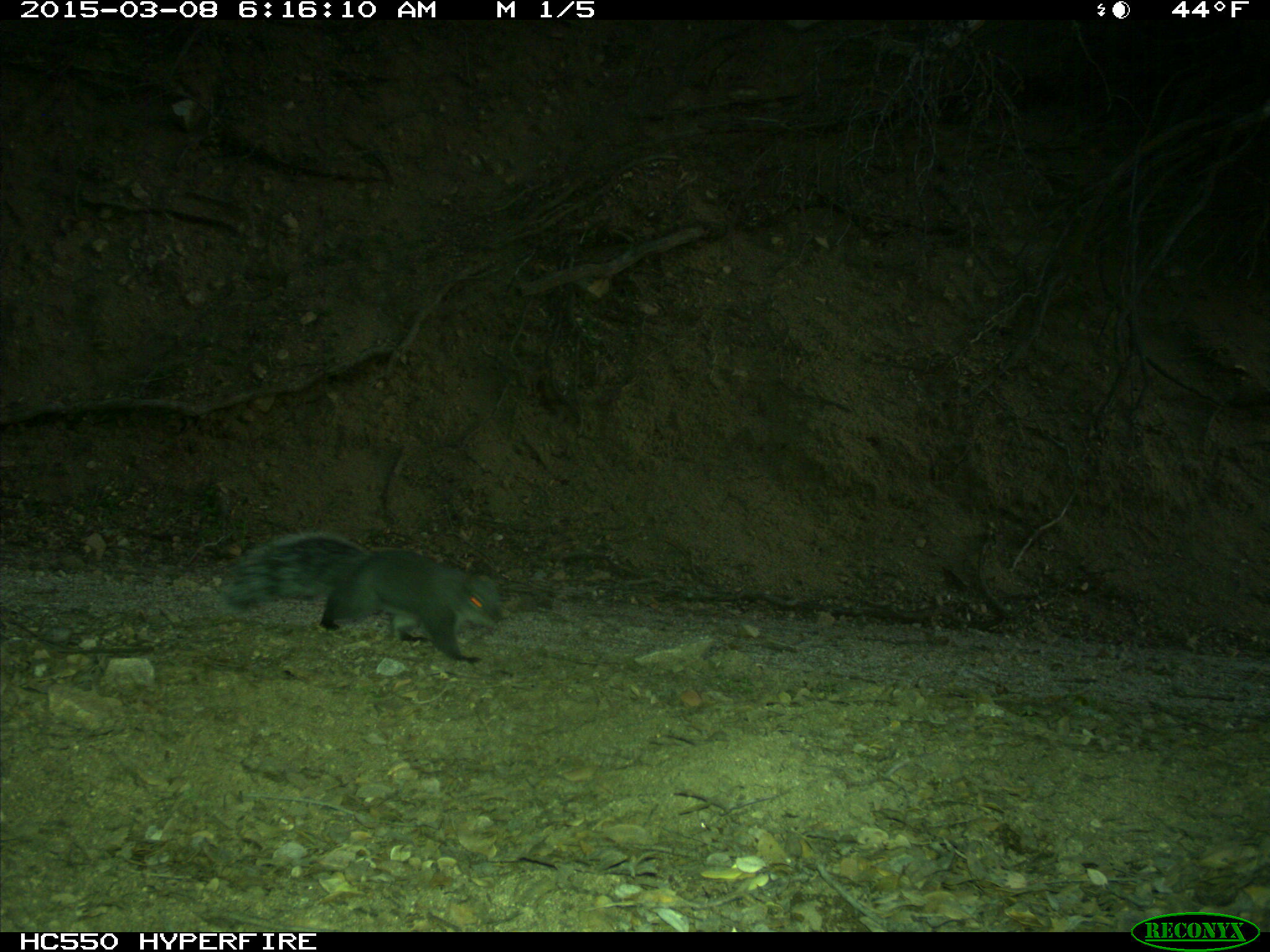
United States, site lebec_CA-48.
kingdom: Animalia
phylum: Chordata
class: Mammalia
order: Rodentia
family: Sciuridae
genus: Sciurus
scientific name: Sciurus carolinensis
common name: eastern gray squirrel